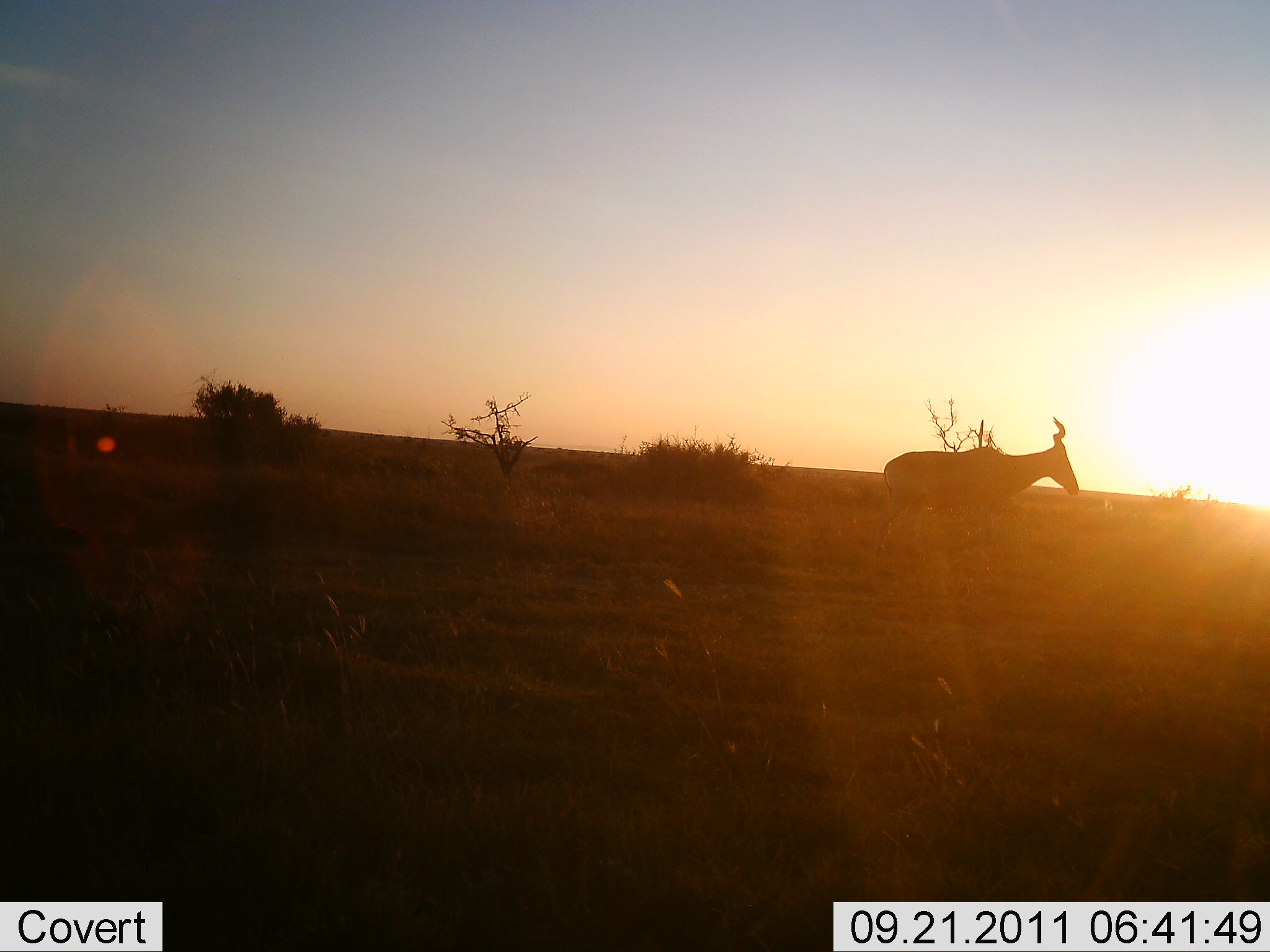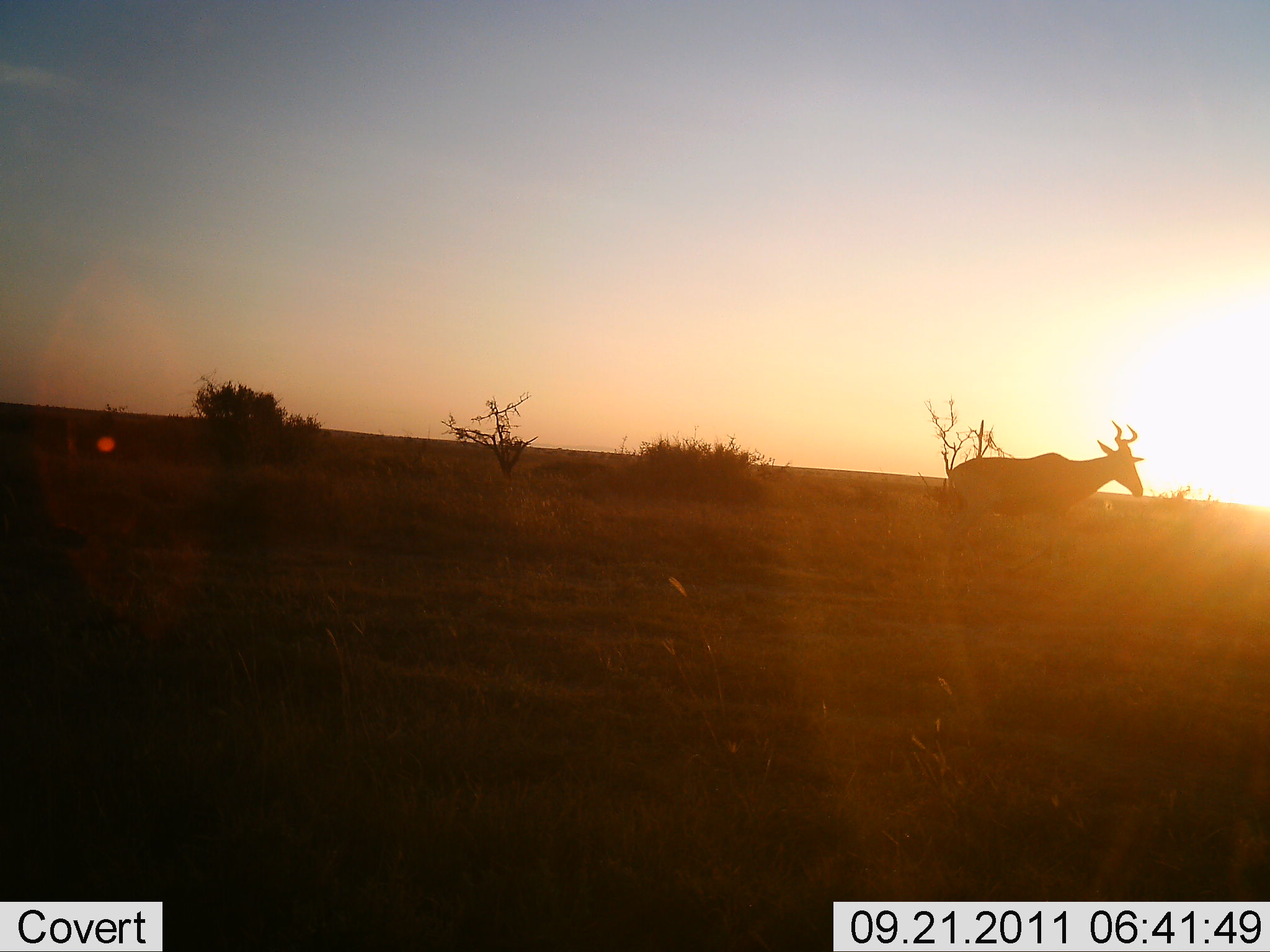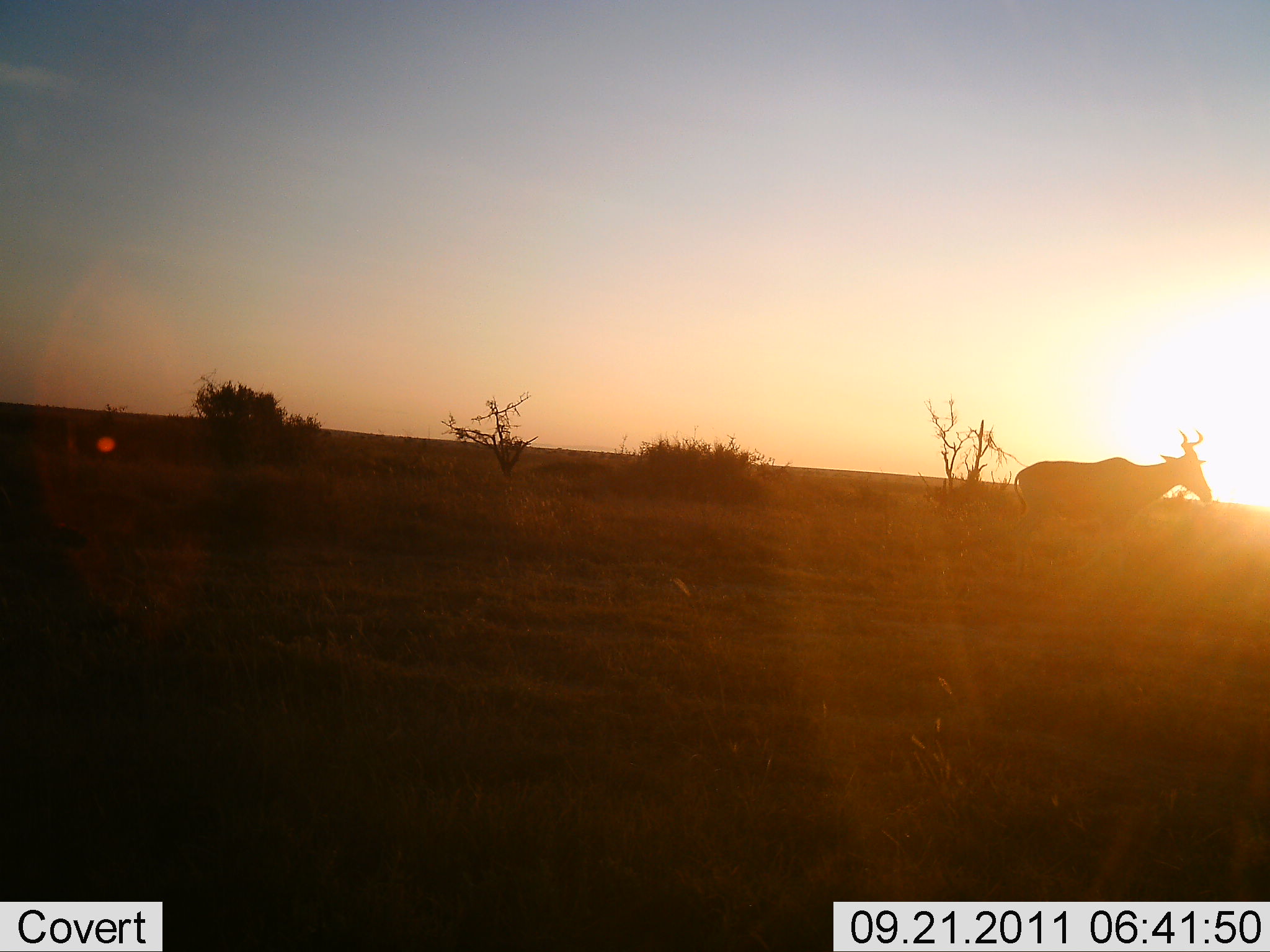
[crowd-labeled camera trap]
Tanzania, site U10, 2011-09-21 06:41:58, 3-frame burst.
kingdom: Animalia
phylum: Chordata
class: Mammalia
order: Artiodactyla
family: Bovidae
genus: Alcelaphus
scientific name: Alcelaphus buselaphus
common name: hartebeest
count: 1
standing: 0%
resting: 0%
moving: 100%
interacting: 0%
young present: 0%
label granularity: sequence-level